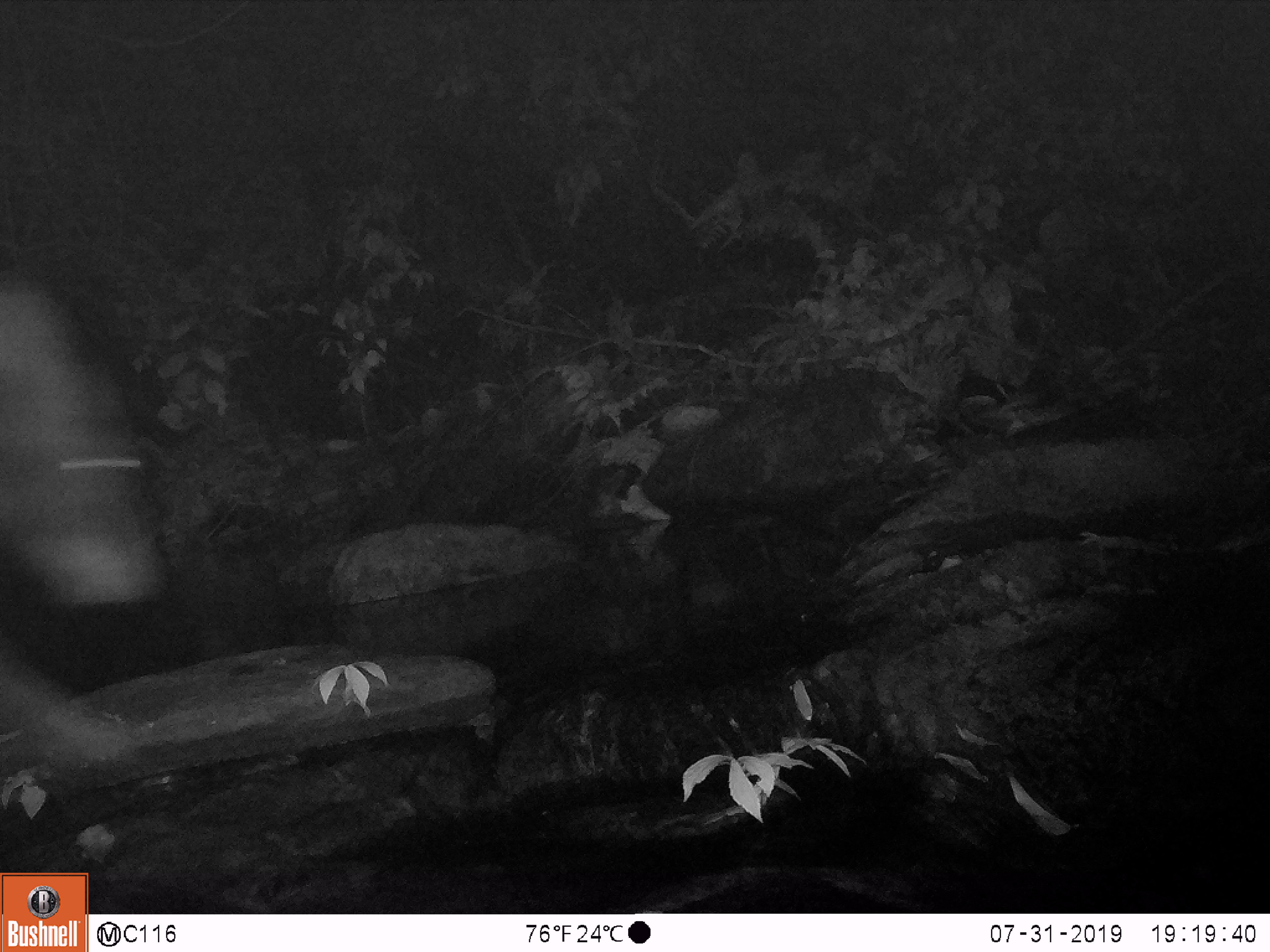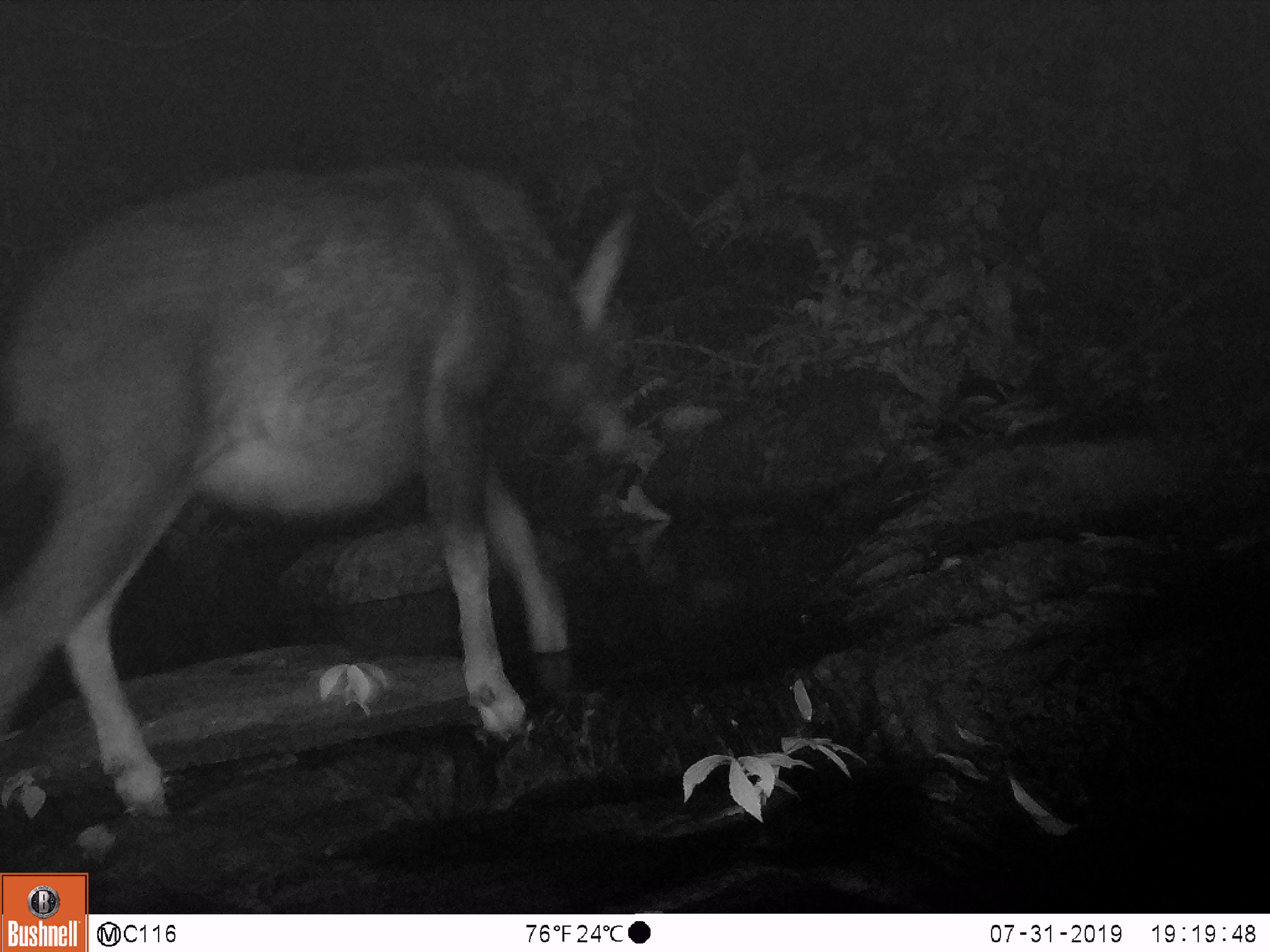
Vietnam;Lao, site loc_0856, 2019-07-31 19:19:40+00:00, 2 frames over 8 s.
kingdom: Animalia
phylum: Chordata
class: Mammalia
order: Artiodactyla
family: Bovidae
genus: Capricornis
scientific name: Capricornis sumatraensis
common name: chinese serow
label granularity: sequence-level